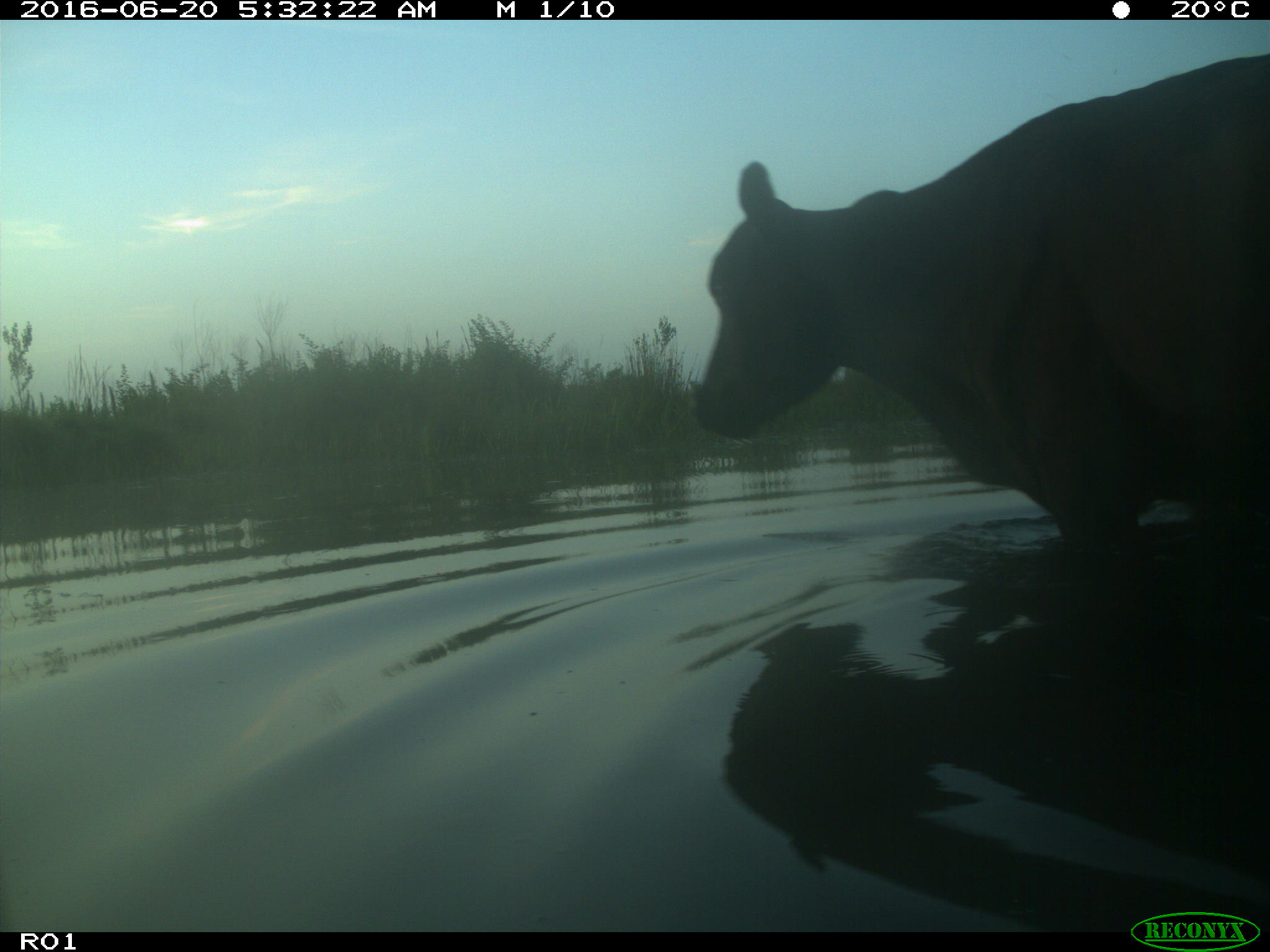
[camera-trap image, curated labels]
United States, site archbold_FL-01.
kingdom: Animalia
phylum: Chordata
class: Mammalia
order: Artiodactyla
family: Bovidae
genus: Bos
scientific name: Bos taurus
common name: domestic cow